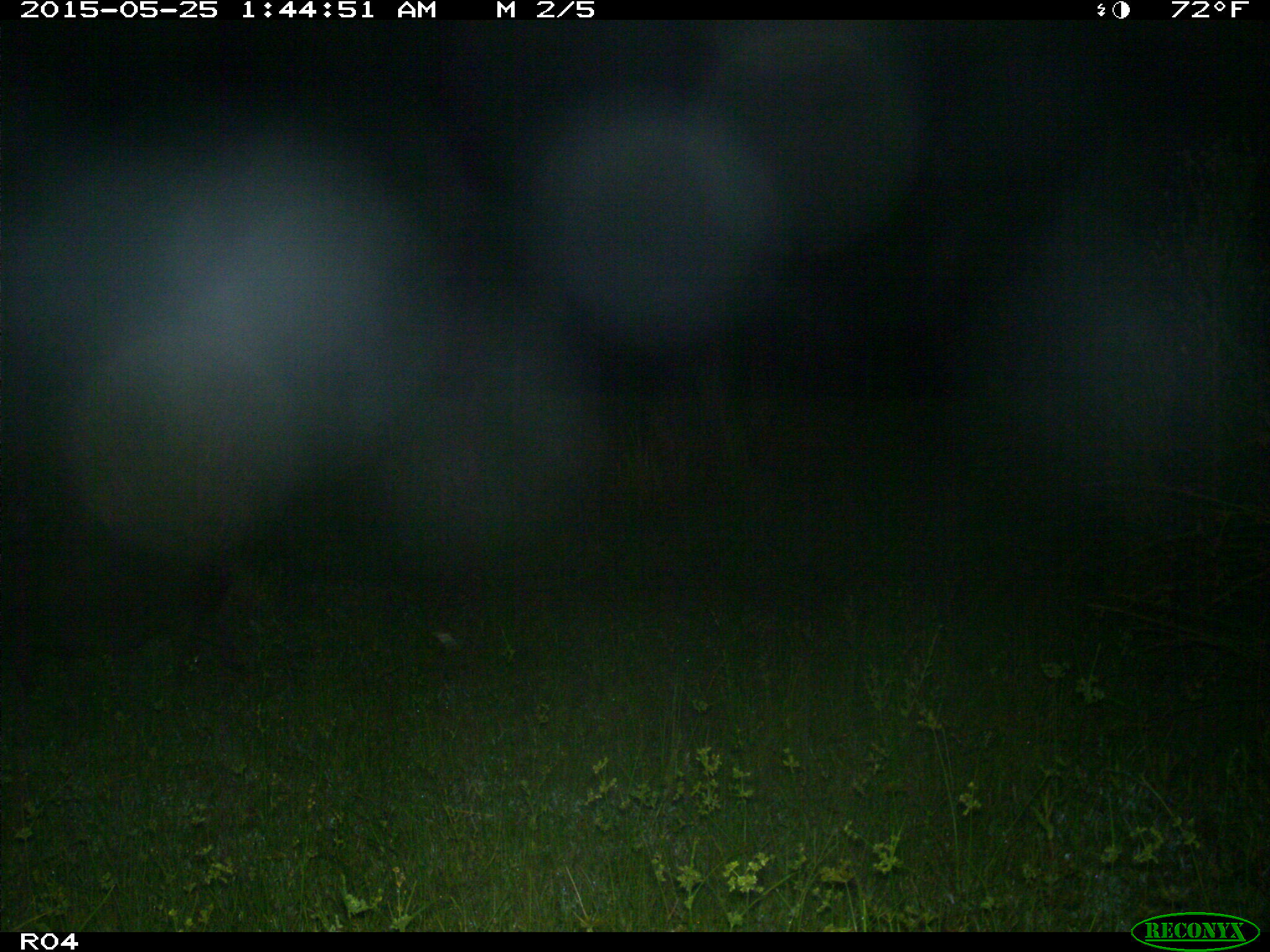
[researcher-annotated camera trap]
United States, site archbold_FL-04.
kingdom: Animalia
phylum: Chordata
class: Mammalia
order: Artiodactyla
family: Suidae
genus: Sus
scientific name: Sus scrofa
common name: wild boar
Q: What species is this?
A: Sus scrofa (wild boar).